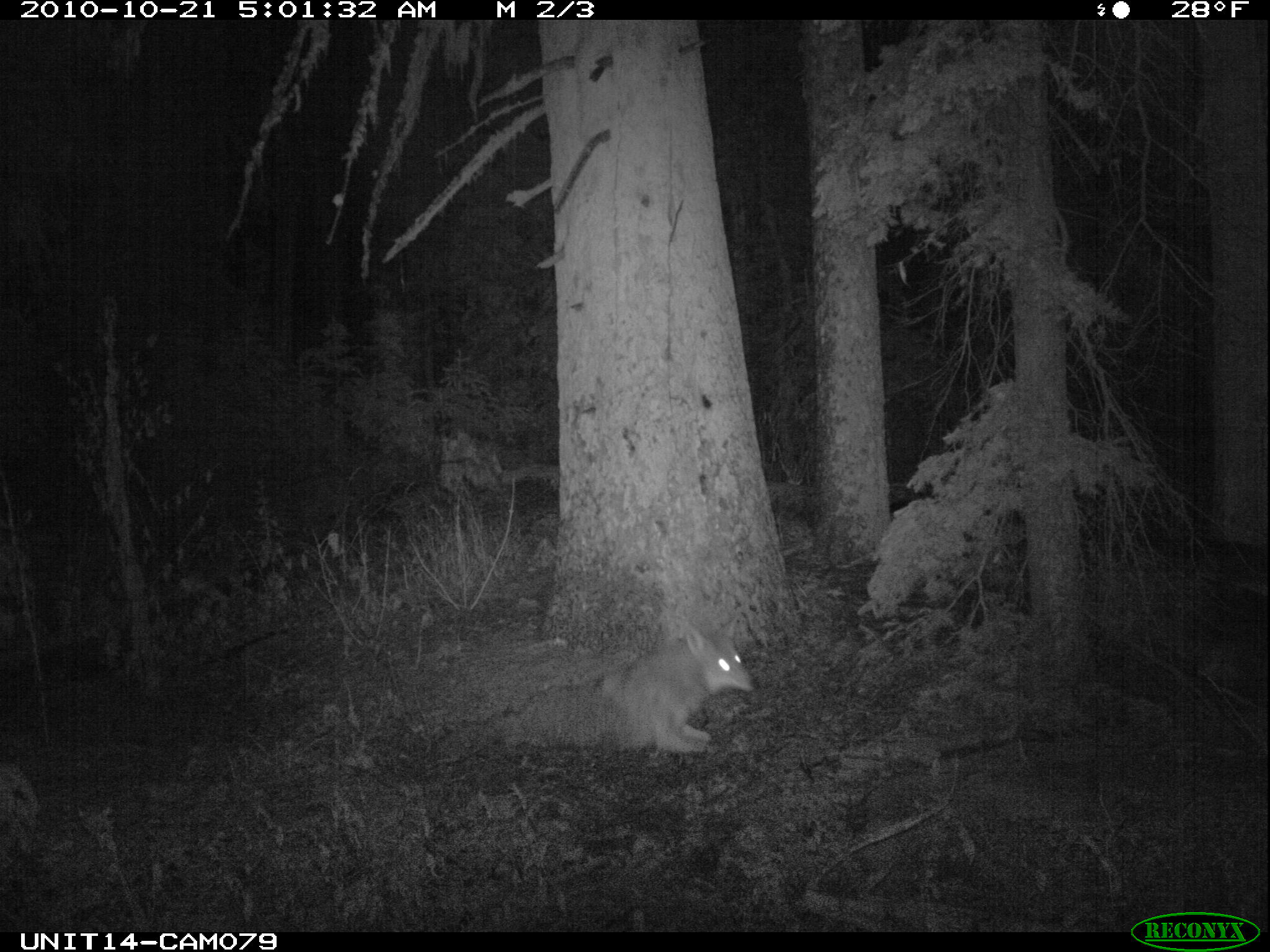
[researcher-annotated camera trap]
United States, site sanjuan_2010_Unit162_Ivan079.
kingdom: Animalia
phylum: Chordata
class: Mammalia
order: Carnivora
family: Canidae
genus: Canis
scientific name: Canis latrans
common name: coyote